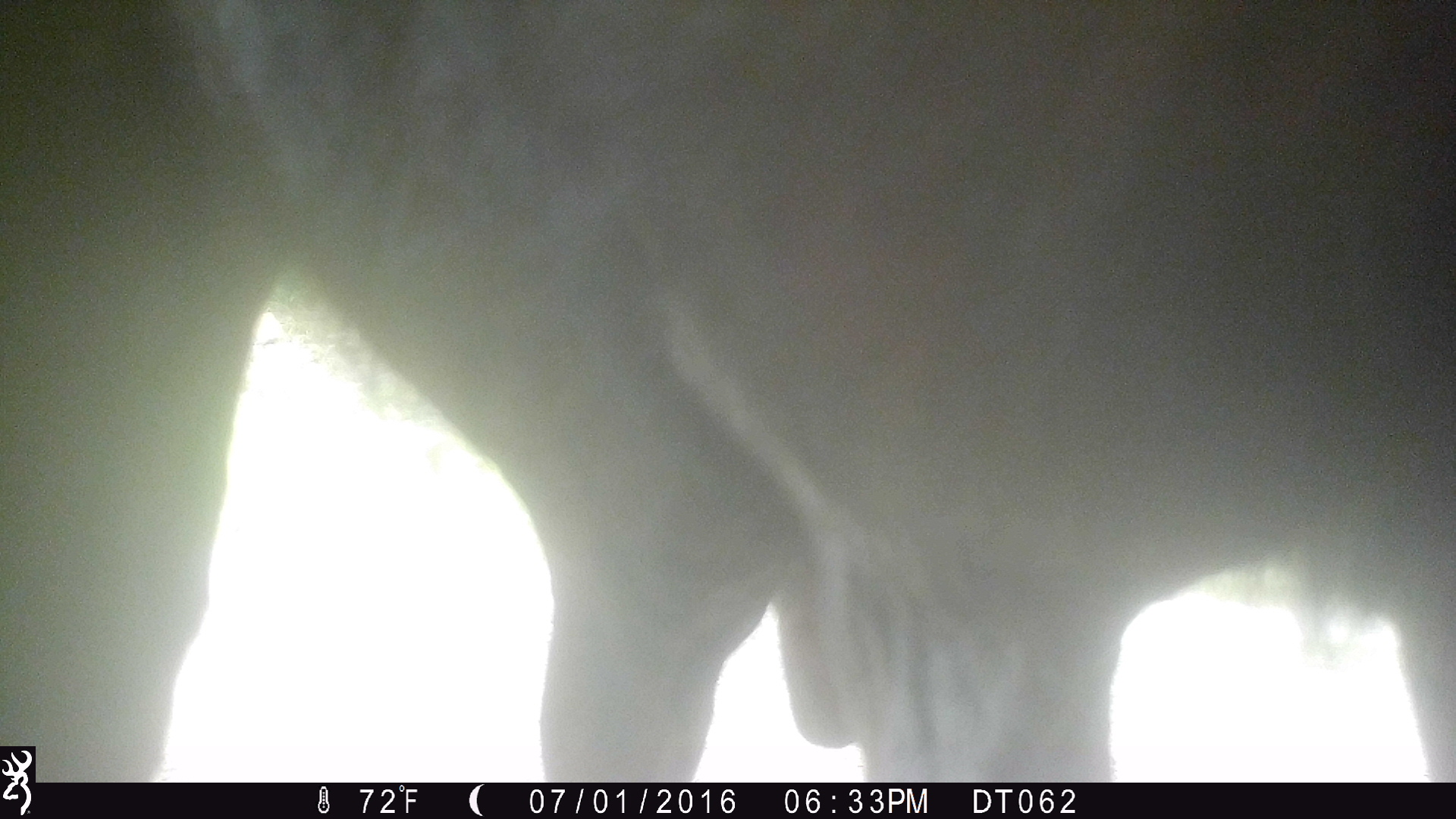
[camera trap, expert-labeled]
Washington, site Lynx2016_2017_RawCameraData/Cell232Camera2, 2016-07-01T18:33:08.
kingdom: Animalia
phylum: Chordata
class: Mammalia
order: Artiodactyla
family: Bovidae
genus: Bos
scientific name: Bos taurus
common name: domestic cattle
Domestic cattle (Bos taurus). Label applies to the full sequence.